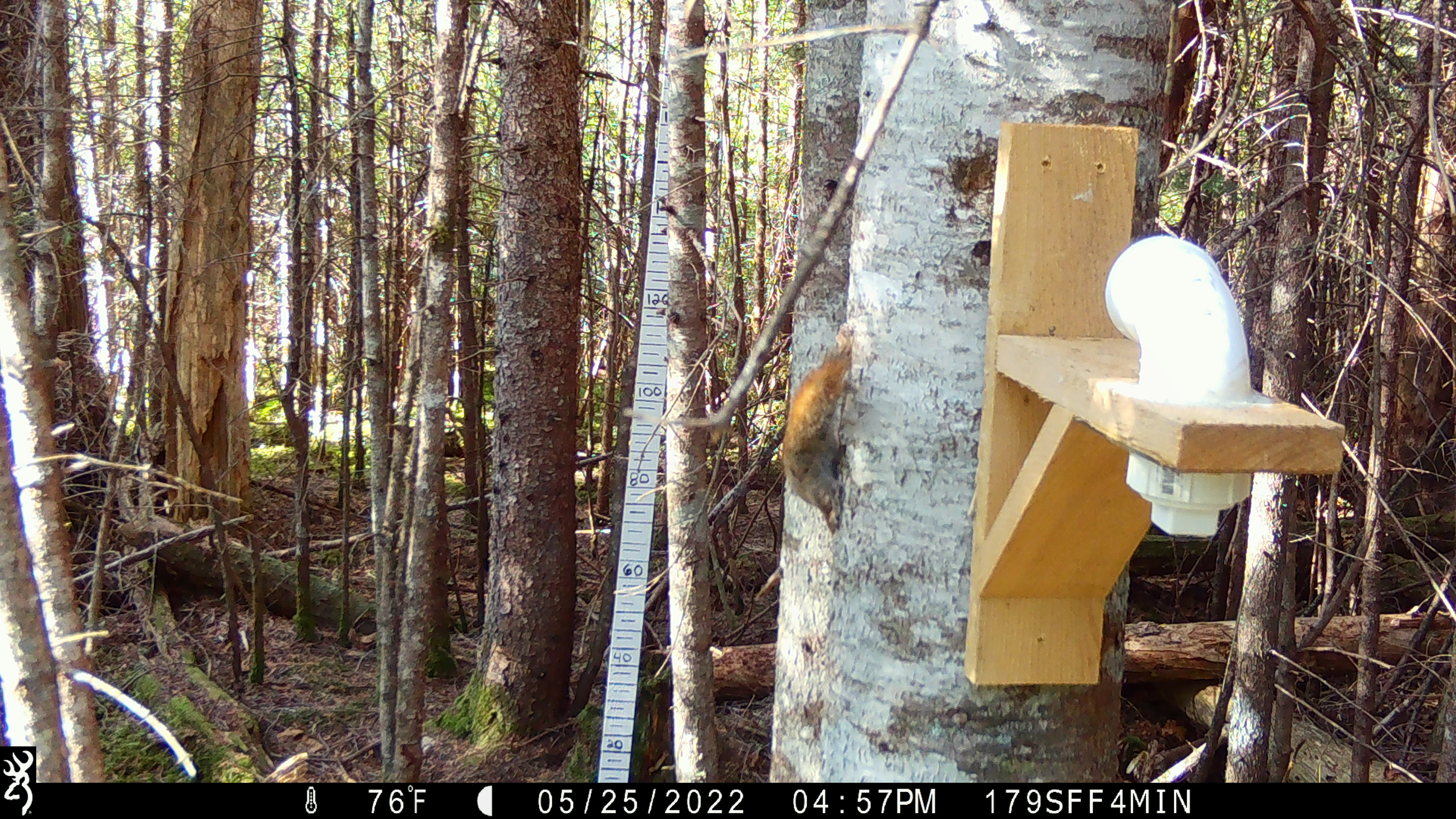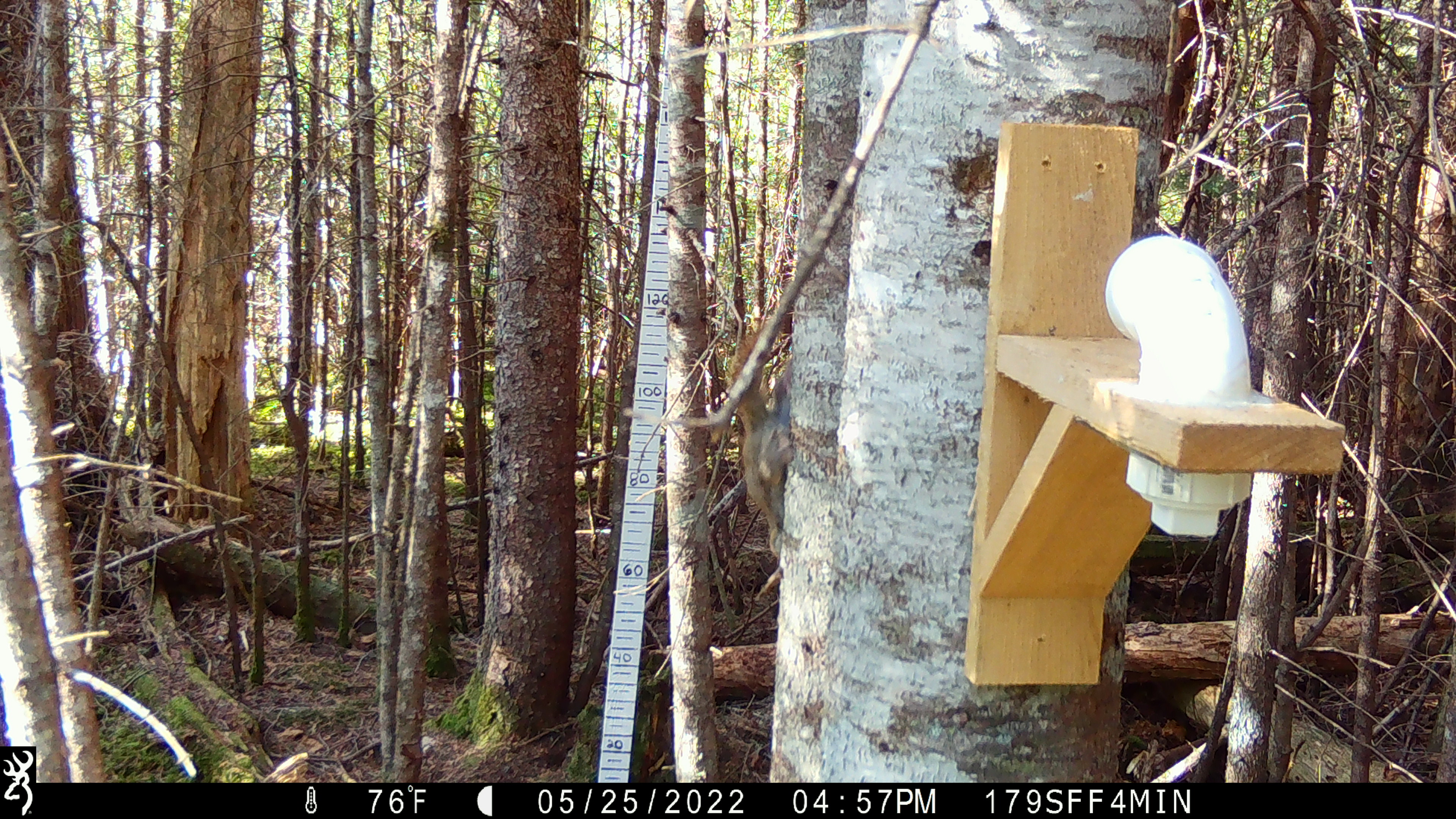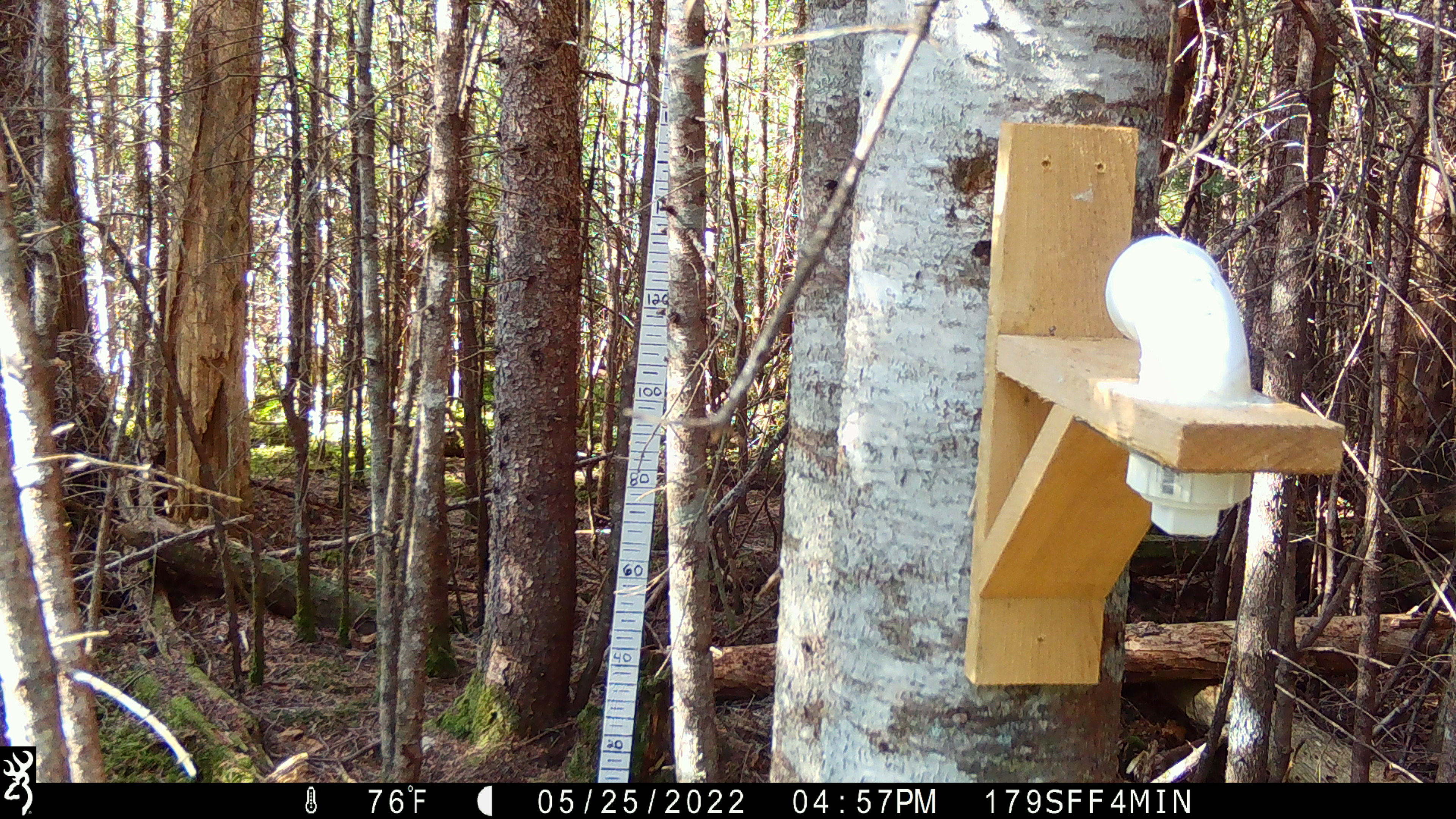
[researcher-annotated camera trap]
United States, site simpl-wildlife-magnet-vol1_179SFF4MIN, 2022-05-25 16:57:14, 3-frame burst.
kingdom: Animalia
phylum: Chordata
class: Mammalia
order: Rodentia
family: Sciuridae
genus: Tamiasciurus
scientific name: Tamiasciurus hudsonicus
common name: red squirrel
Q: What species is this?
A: Red squirrel (Tamiasciurus hudsonicus).